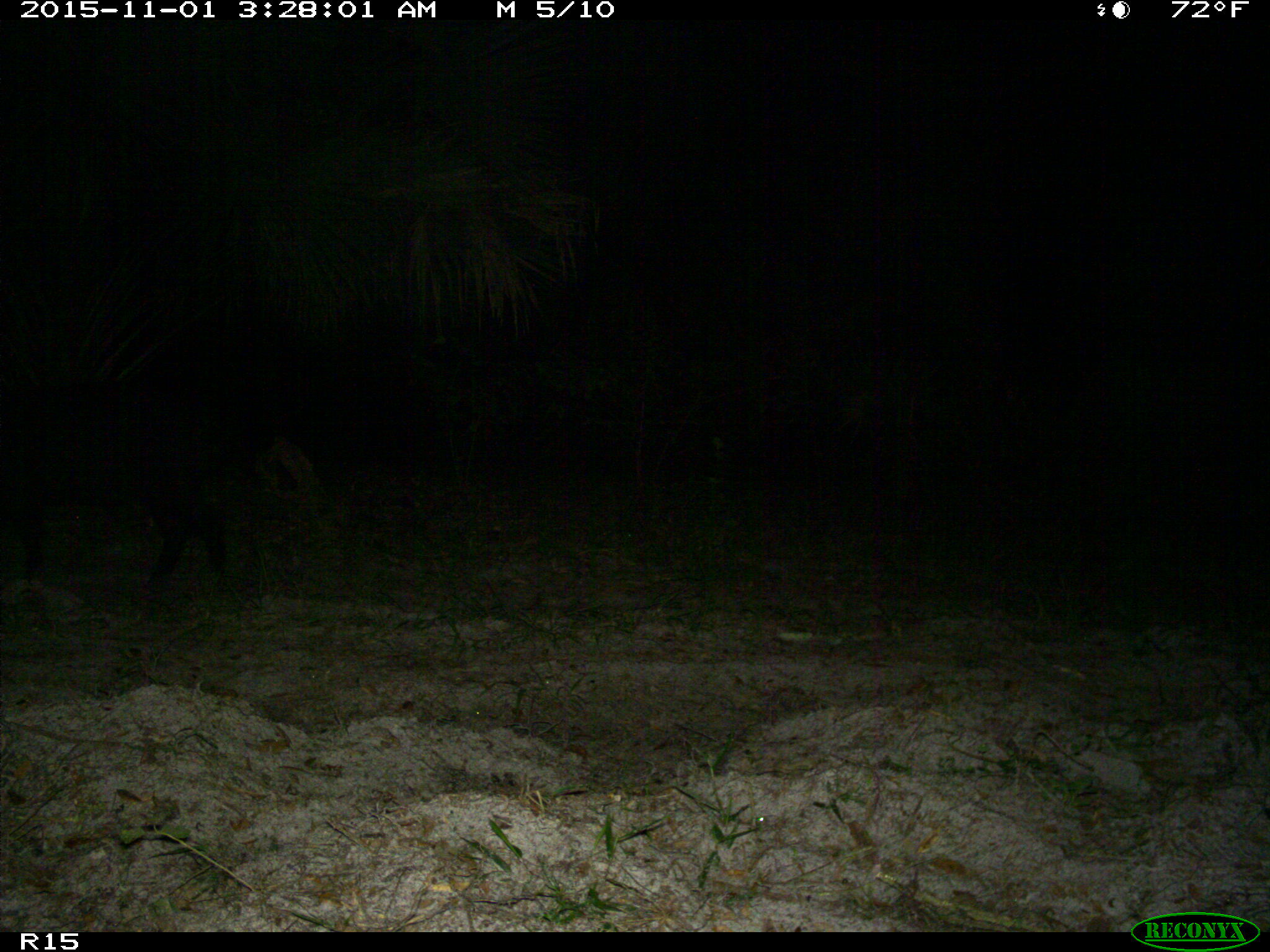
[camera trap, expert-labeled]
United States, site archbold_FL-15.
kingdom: Animalia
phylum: Chordata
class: Mammalia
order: Artiodactyla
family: Suidae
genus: Sus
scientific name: Sus scrofa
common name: wild boar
Sus scrofa (wild boar).